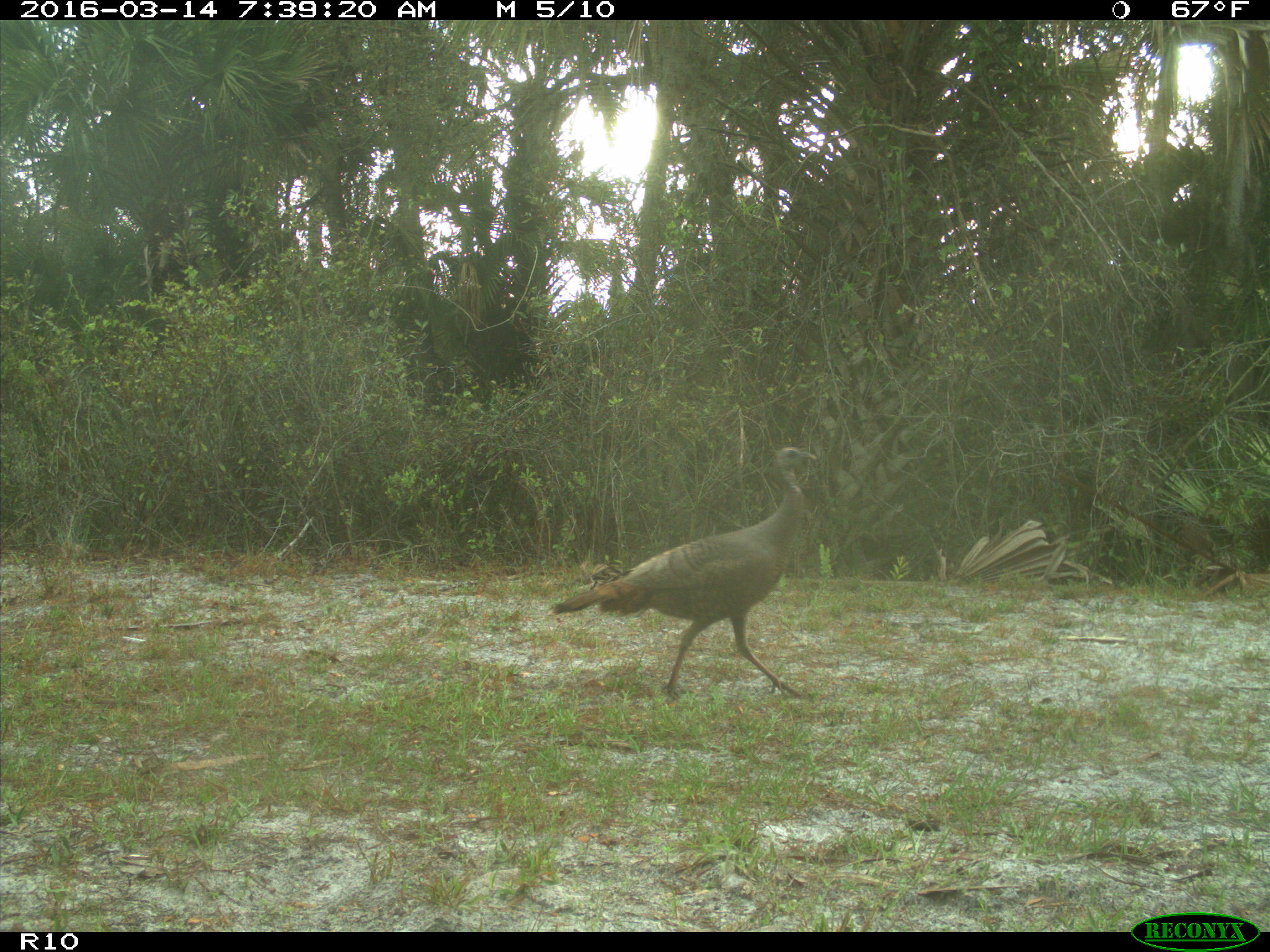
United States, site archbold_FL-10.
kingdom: Animalia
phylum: Chordata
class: Aves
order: Galliformes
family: Phasianidae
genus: Meleagris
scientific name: Meleagris gallopavo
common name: wild turkey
Meleagris gallopavo (wild turkey).